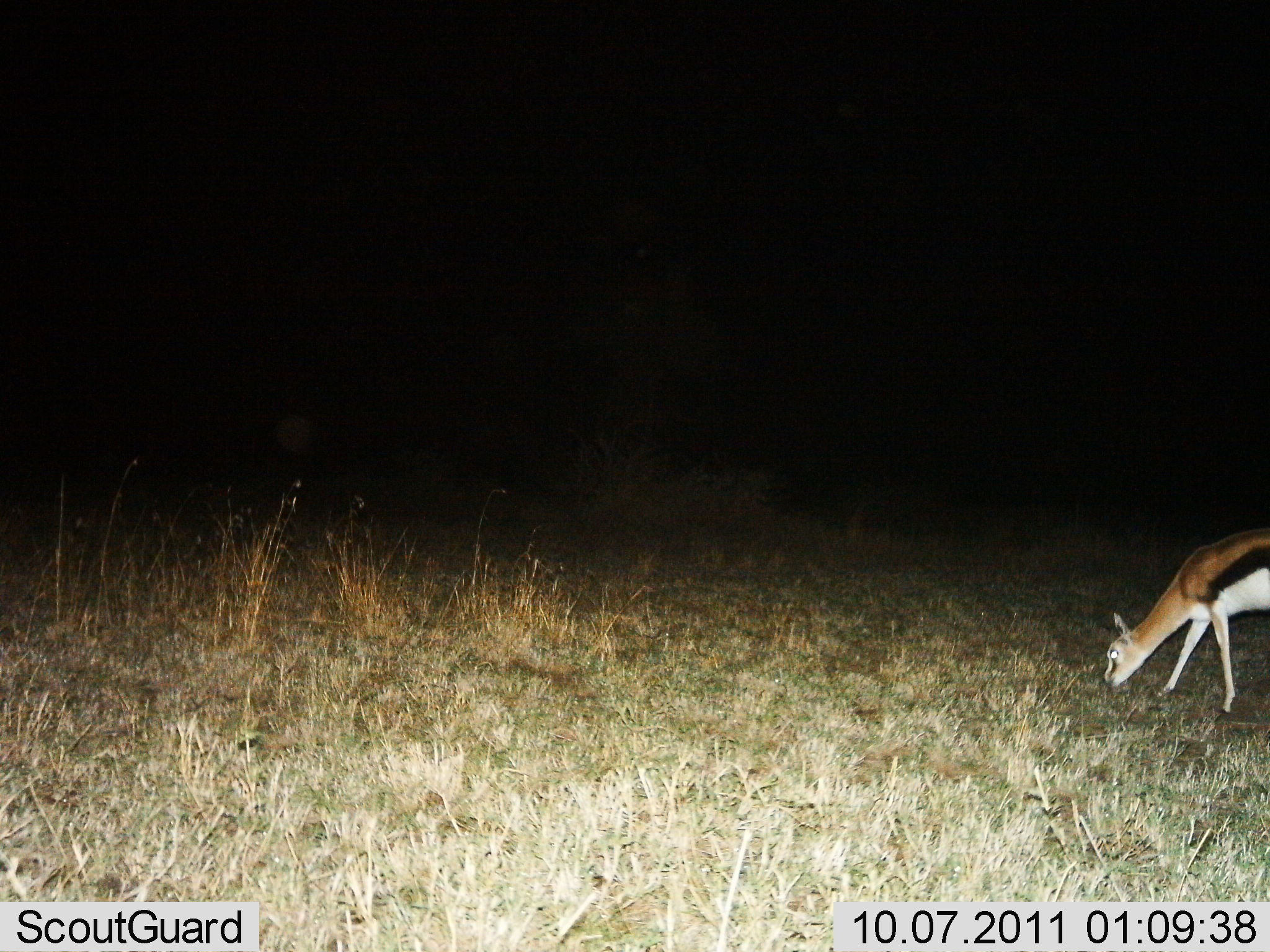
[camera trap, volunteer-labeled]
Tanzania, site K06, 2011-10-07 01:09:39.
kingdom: Animalia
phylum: Chordata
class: Mammalia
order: Artiodactyla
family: Bovidae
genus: Eudorcas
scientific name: Eudorcas thomsonii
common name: thomson's gazelle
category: gazellethomsons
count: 1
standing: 40%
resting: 0%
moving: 0%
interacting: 0%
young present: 7%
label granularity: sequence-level